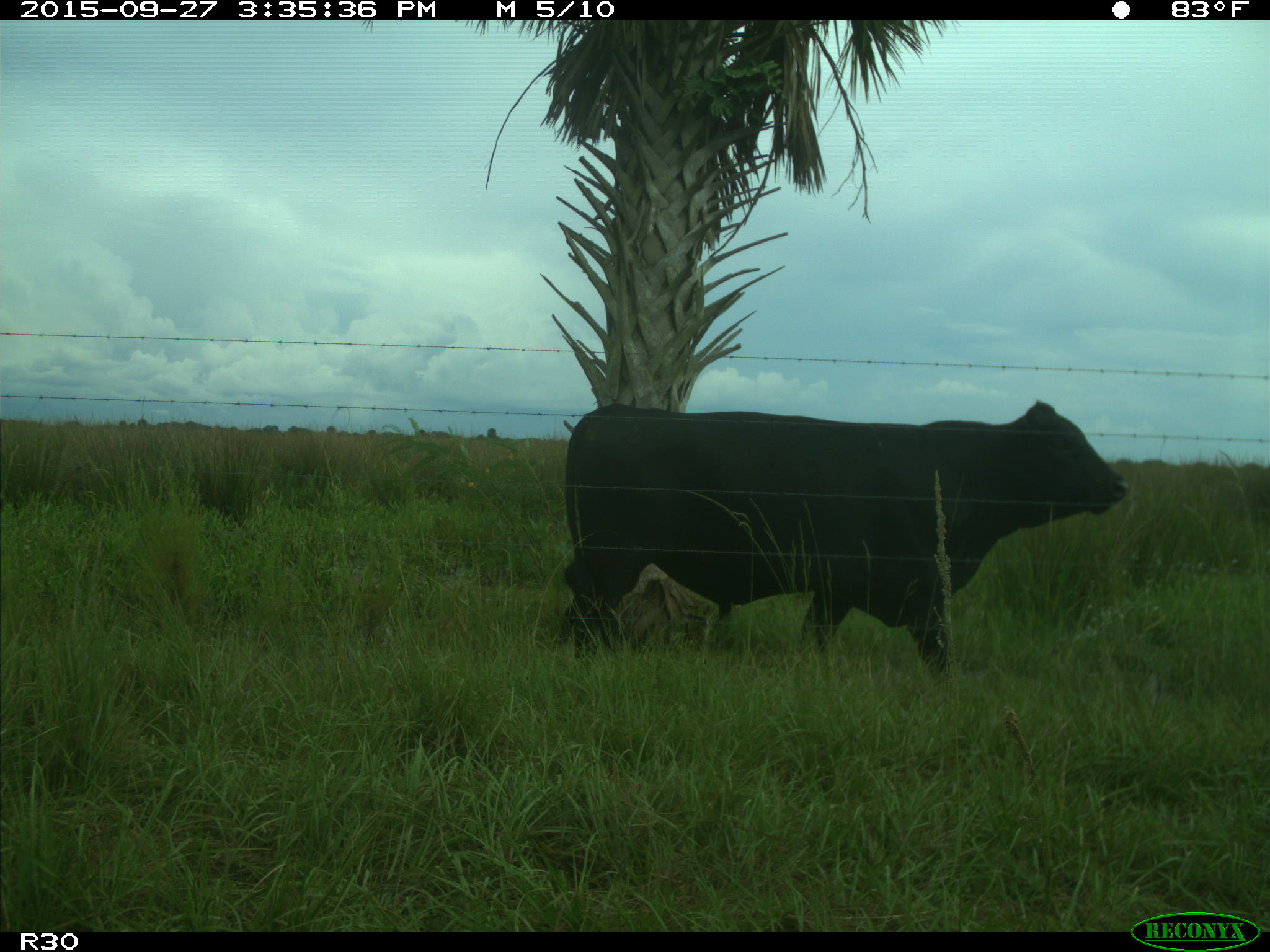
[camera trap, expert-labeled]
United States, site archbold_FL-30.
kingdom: Animalia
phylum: Chordata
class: Mammalia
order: Artiodactyla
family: Bovidae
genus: Bos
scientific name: Bos taurus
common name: domestic cow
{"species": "Bos taurus (domestic cow)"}